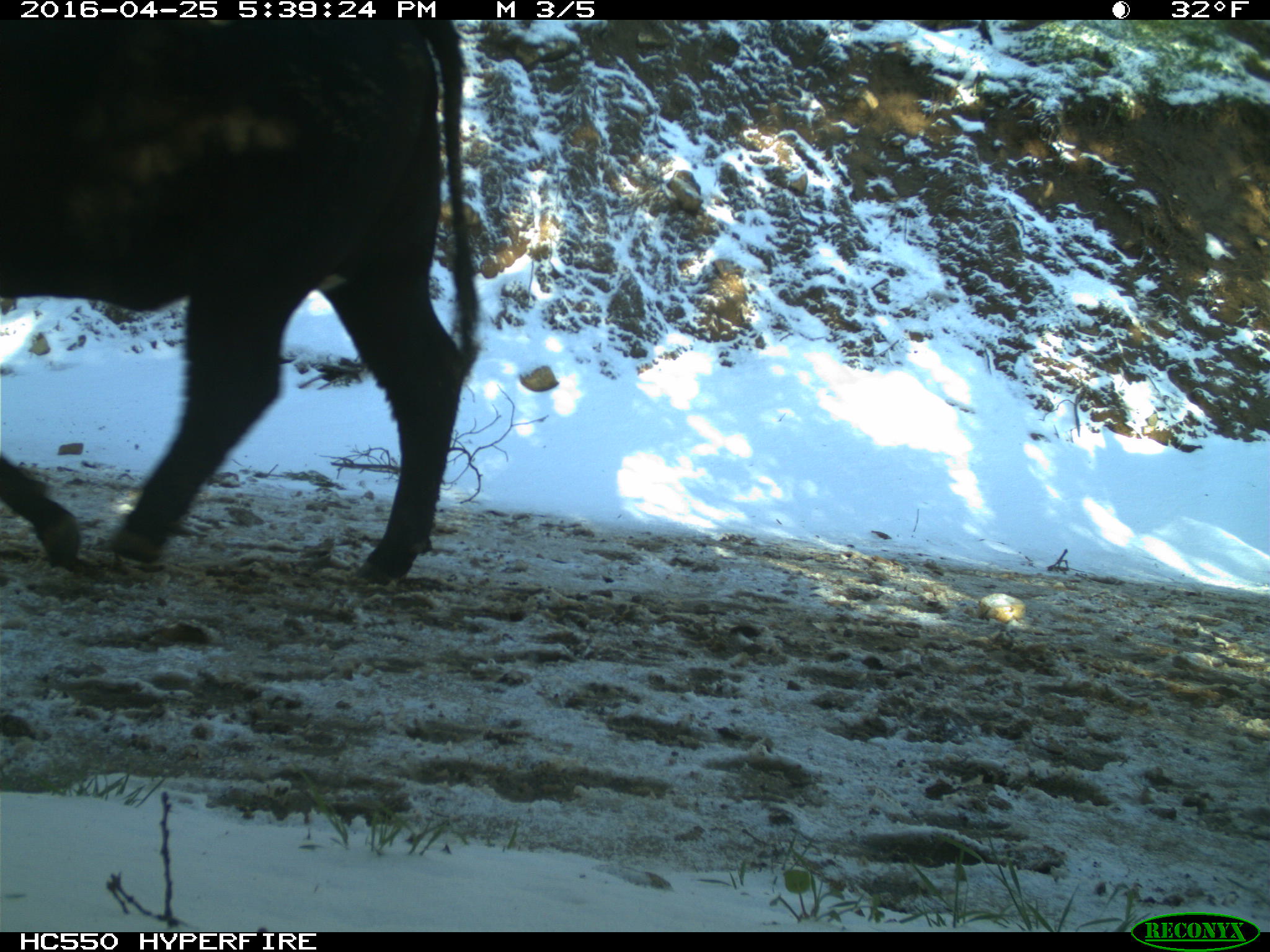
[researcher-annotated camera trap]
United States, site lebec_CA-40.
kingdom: Animalia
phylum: Chordata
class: Mammalia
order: Artiodactyla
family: Bovidae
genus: Bos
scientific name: Bos taurus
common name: domestic cow